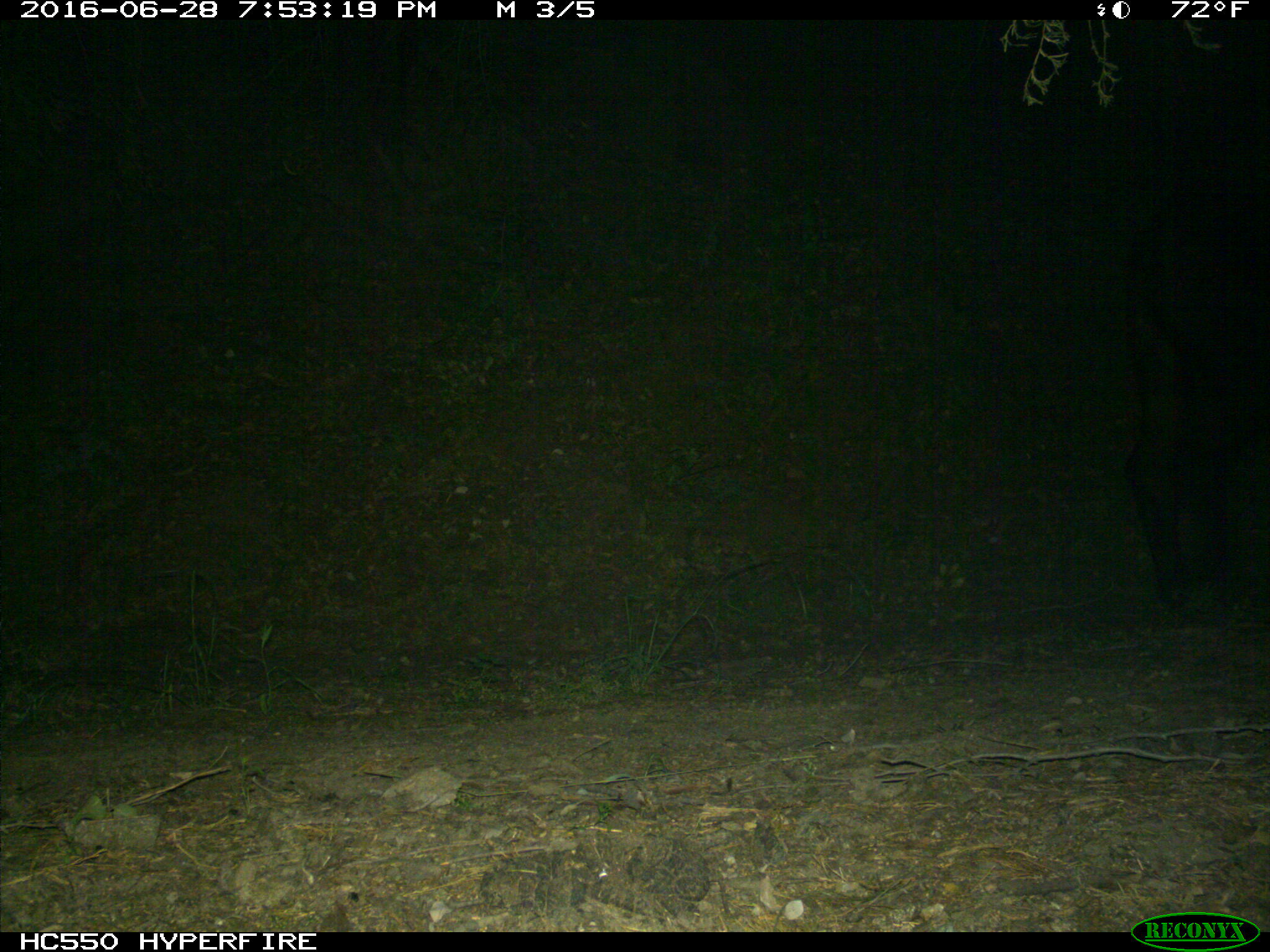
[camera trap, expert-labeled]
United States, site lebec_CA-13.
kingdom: Animalia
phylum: Chordata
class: Mammalia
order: Artiodactyla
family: Bovidae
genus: Bos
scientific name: Bos taurus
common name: domestic cow